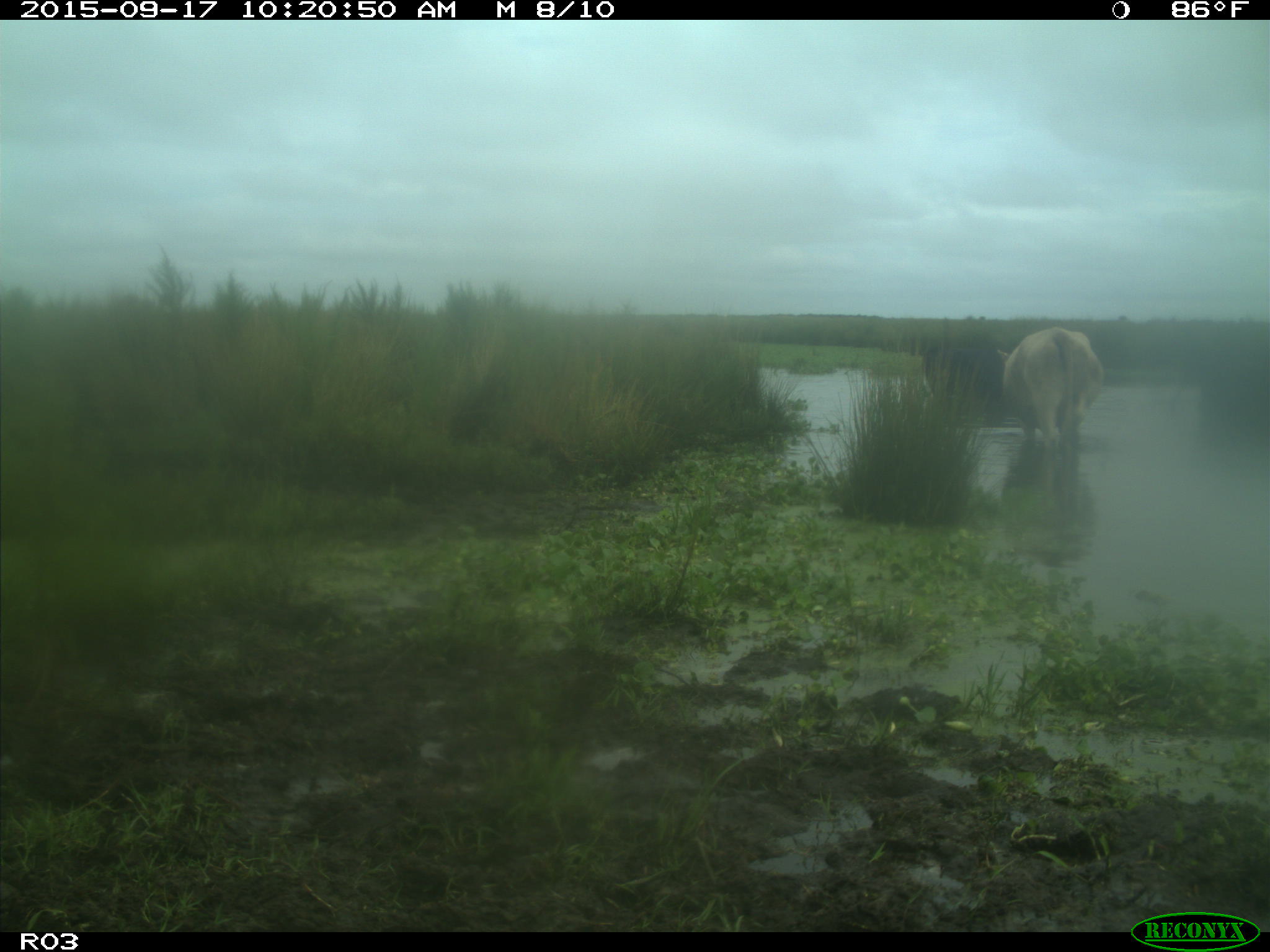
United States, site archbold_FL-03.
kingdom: Animalia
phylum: Chordata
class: Mammalia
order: Artiodactyla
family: Bovidae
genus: Bos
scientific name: Bos taurus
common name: domestic cow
Bos taurus (domestic cow).